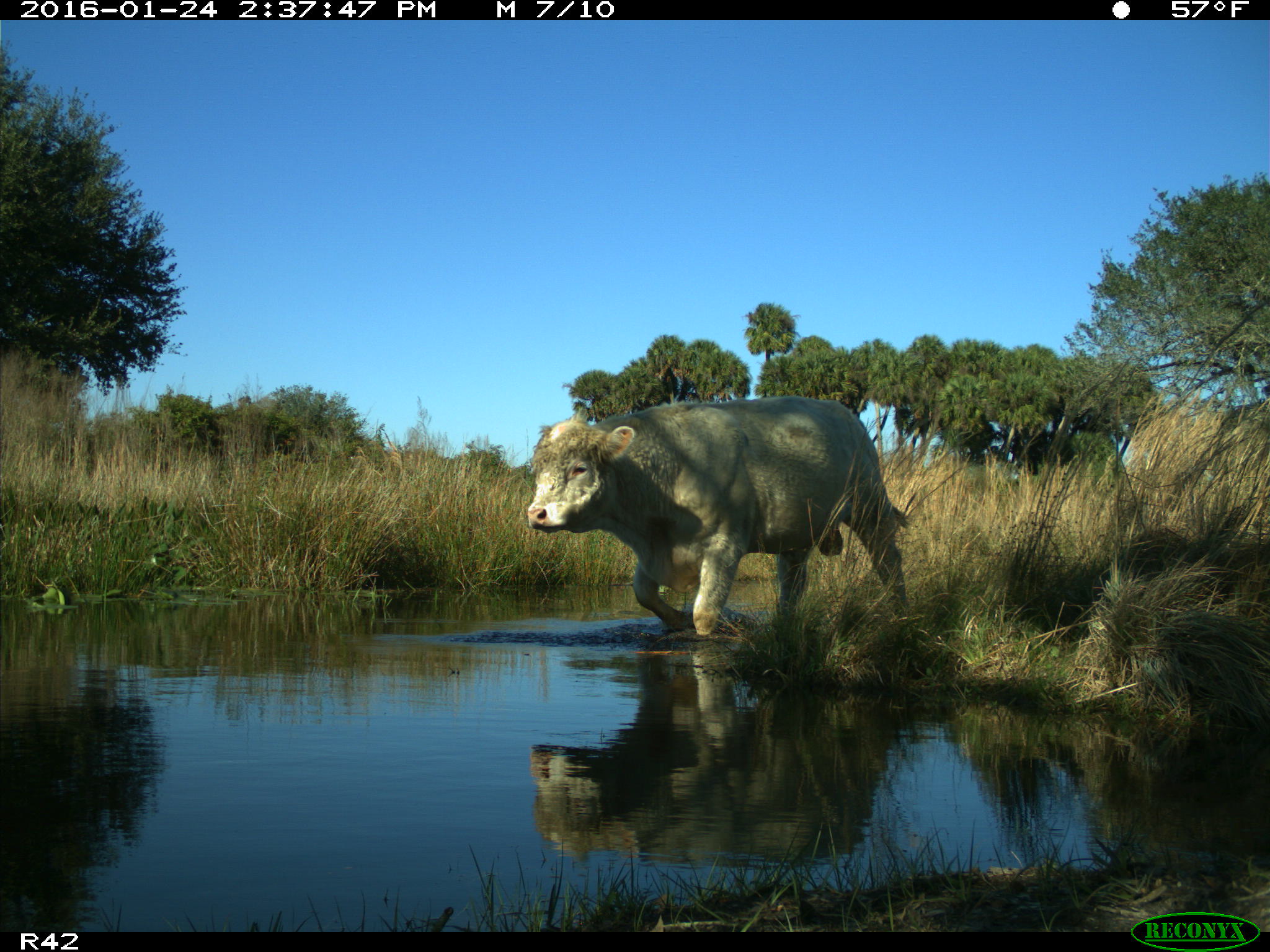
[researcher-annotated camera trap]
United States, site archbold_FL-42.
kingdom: Animalia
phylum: Chordata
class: Mammalia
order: Artiodactyla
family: Bovidae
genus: Bos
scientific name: Bos taurus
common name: domestic cow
Bos taurus (domestic cow).